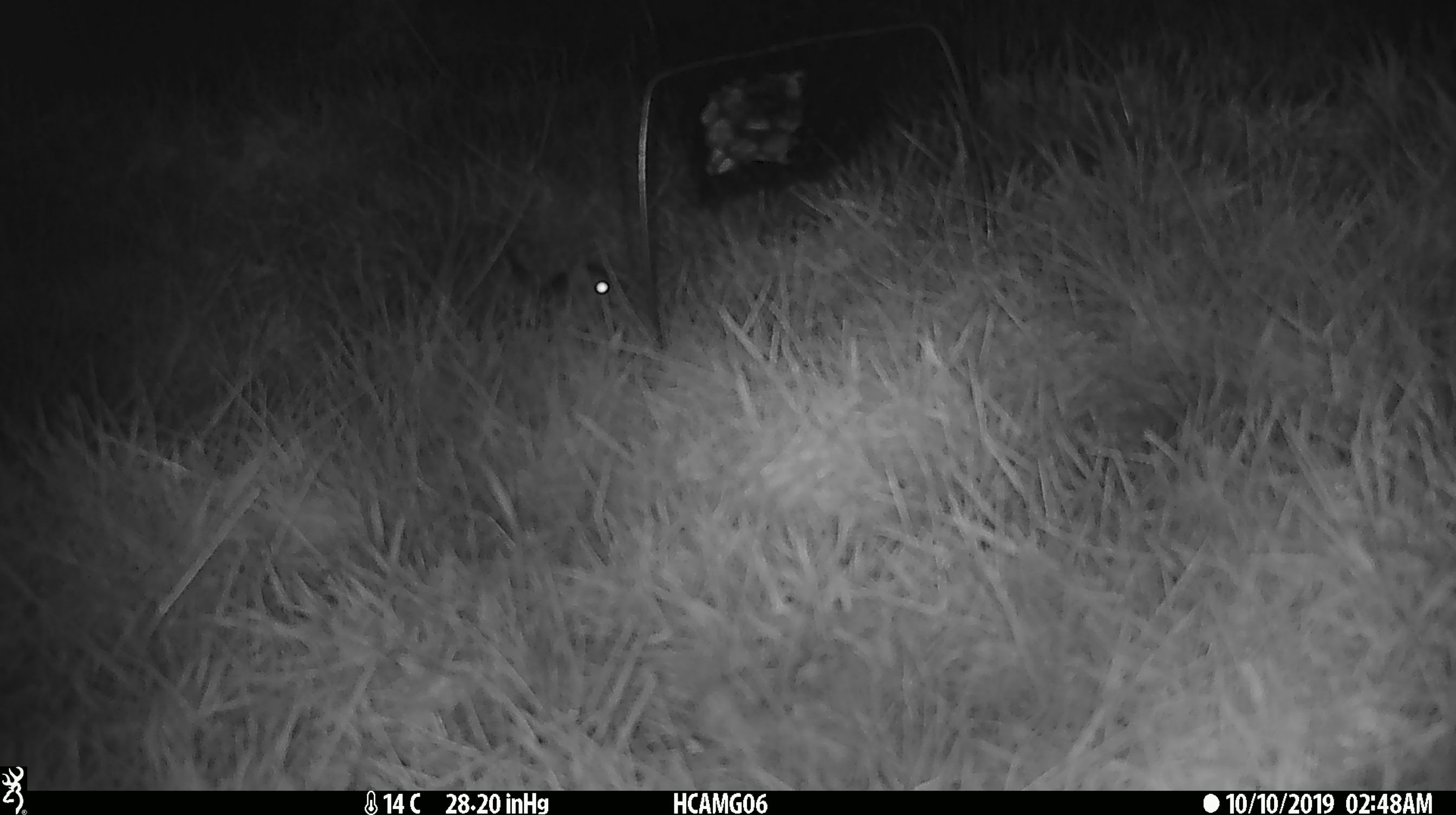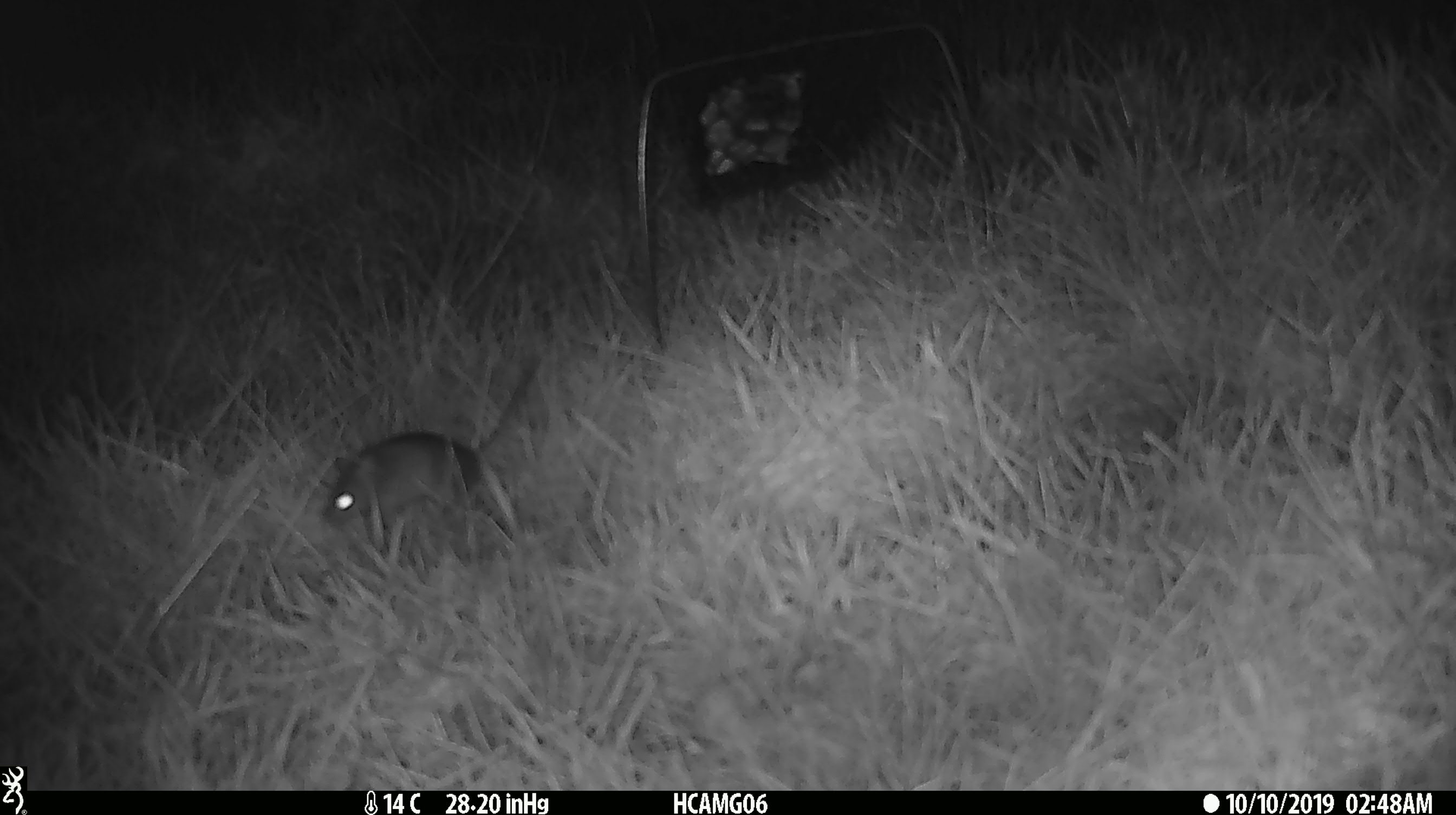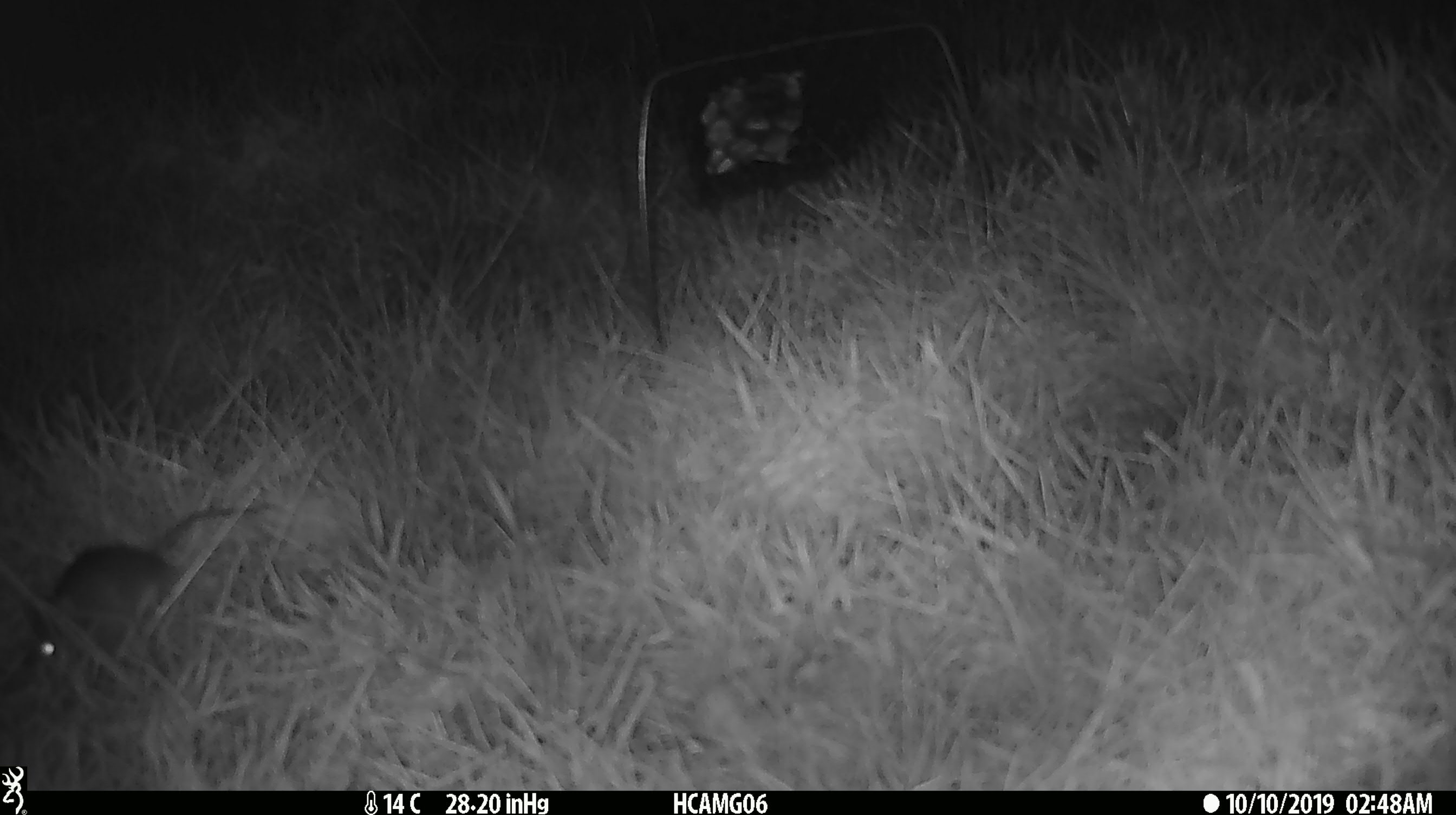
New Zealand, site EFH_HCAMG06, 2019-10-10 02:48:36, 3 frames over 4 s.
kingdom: Animalia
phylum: Chordata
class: Mammalia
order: Rodentia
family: Muridae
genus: Mus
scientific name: Mus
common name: mouse